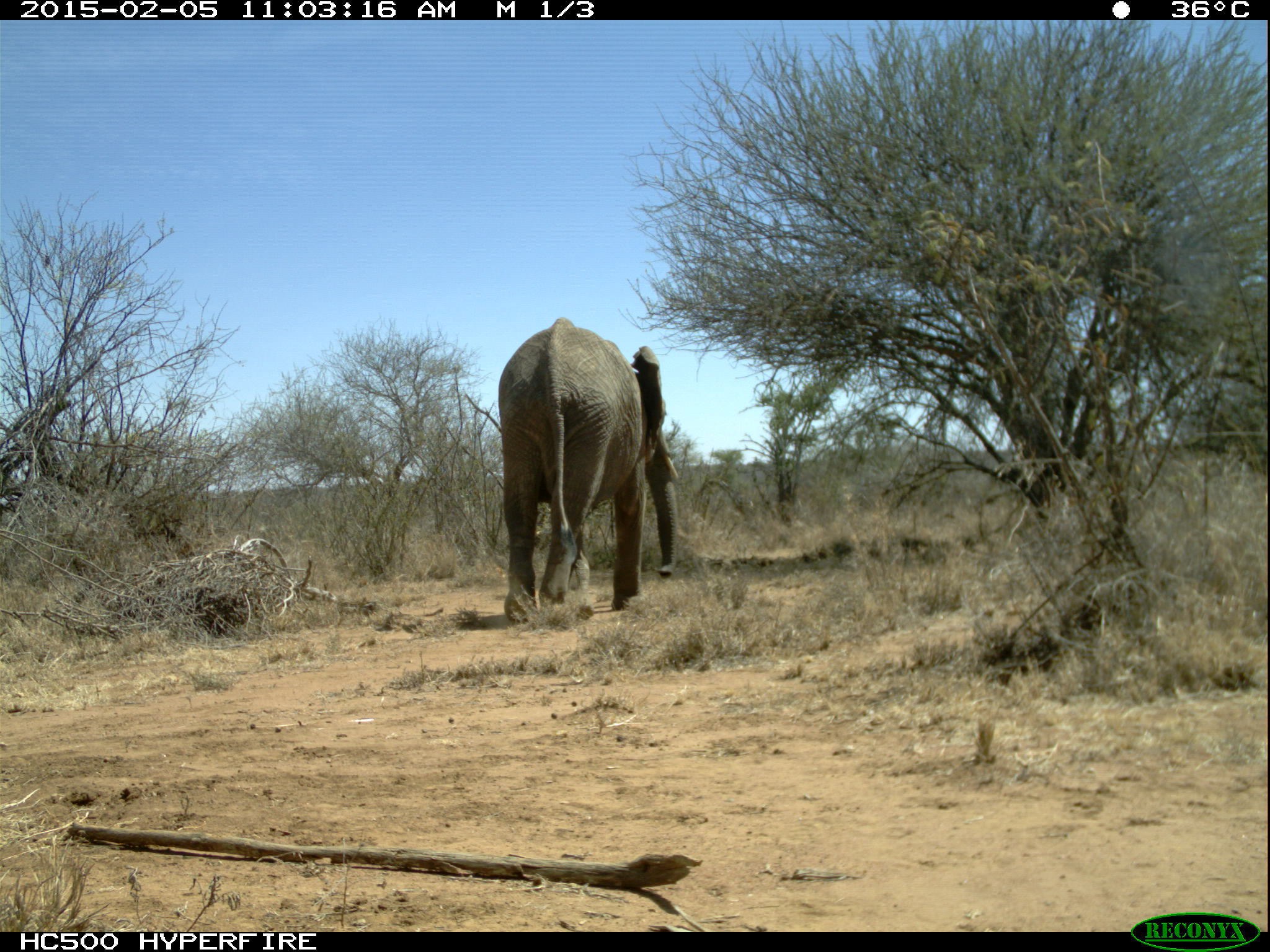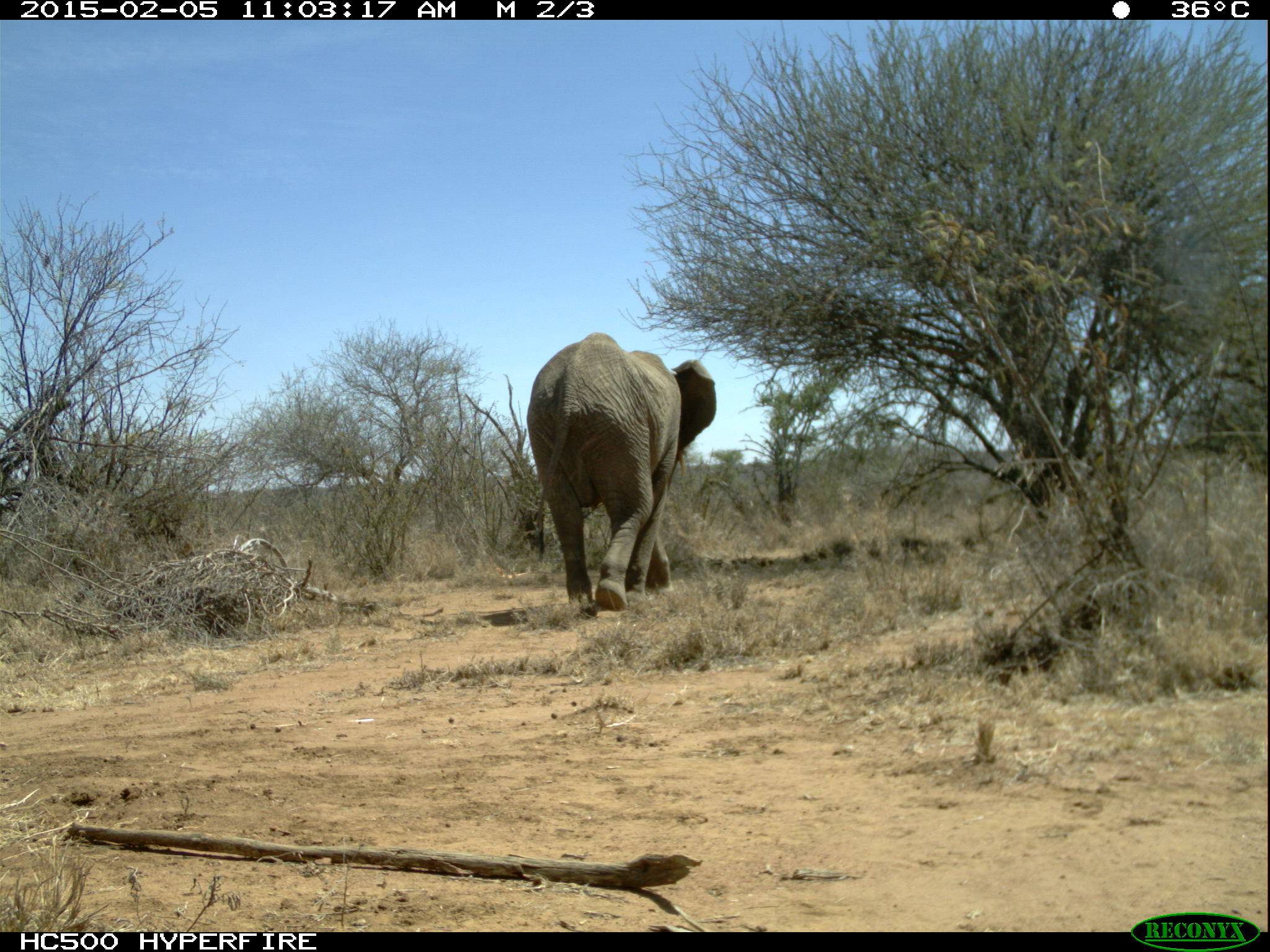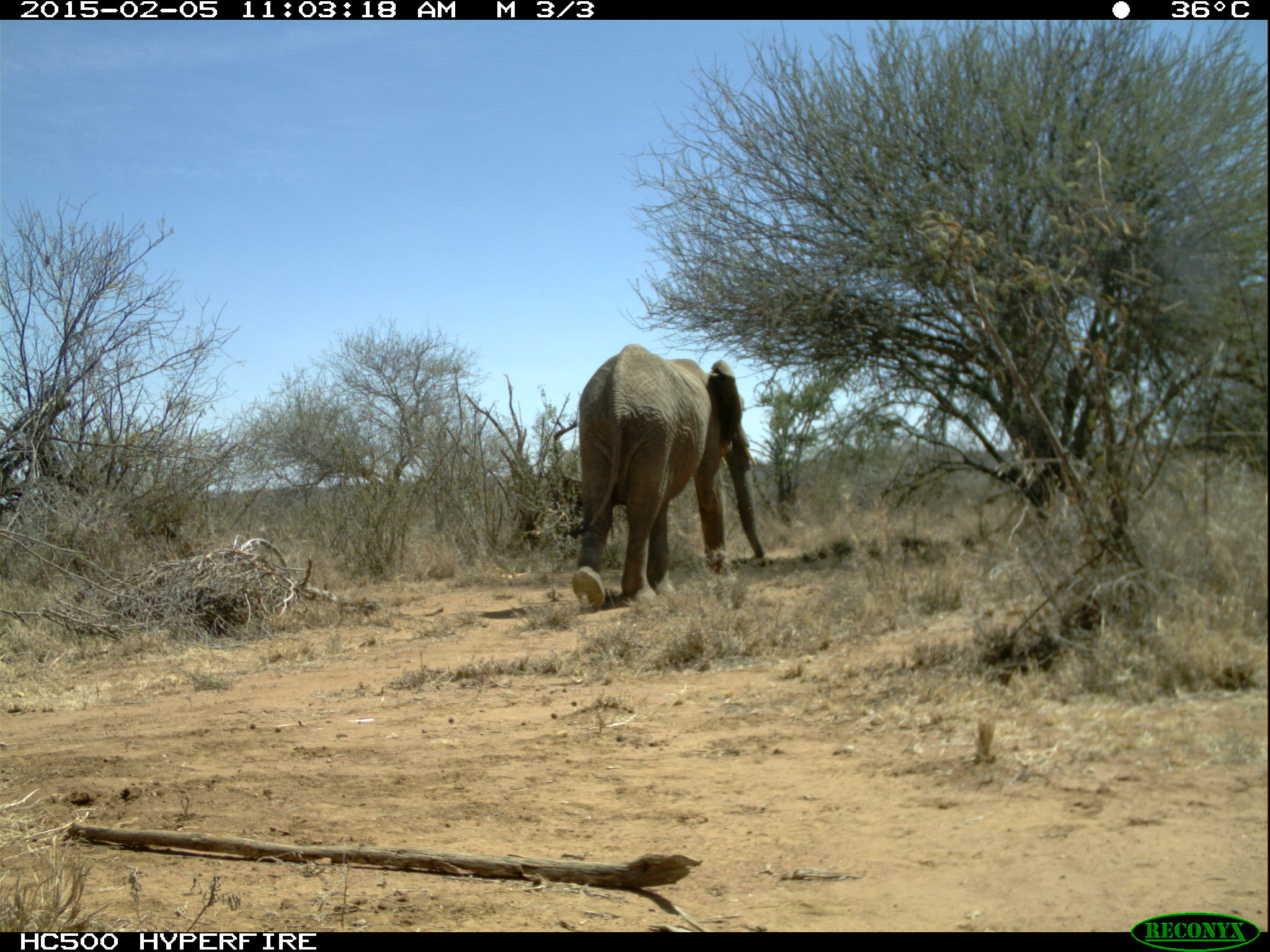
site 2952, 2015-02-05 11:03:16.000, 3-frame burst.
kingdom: Animalia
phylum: Chordata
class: Mammalia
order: Proboscidea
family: Elephantidae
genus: Loxodonta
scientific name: Loxodonta africana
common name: african bush elephant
Loxodonta africana (african bush elephant), count 3.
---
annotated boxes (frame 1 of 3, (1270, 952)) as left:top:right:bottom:
loxodonta africana: 497:316:679:625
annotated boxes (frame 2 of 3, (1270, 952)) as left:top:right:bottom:
loxodonta africana: 524:333:716:616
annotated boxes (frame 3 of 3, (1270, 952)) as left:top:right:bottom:
loxodonta africana: 566:341:765:609